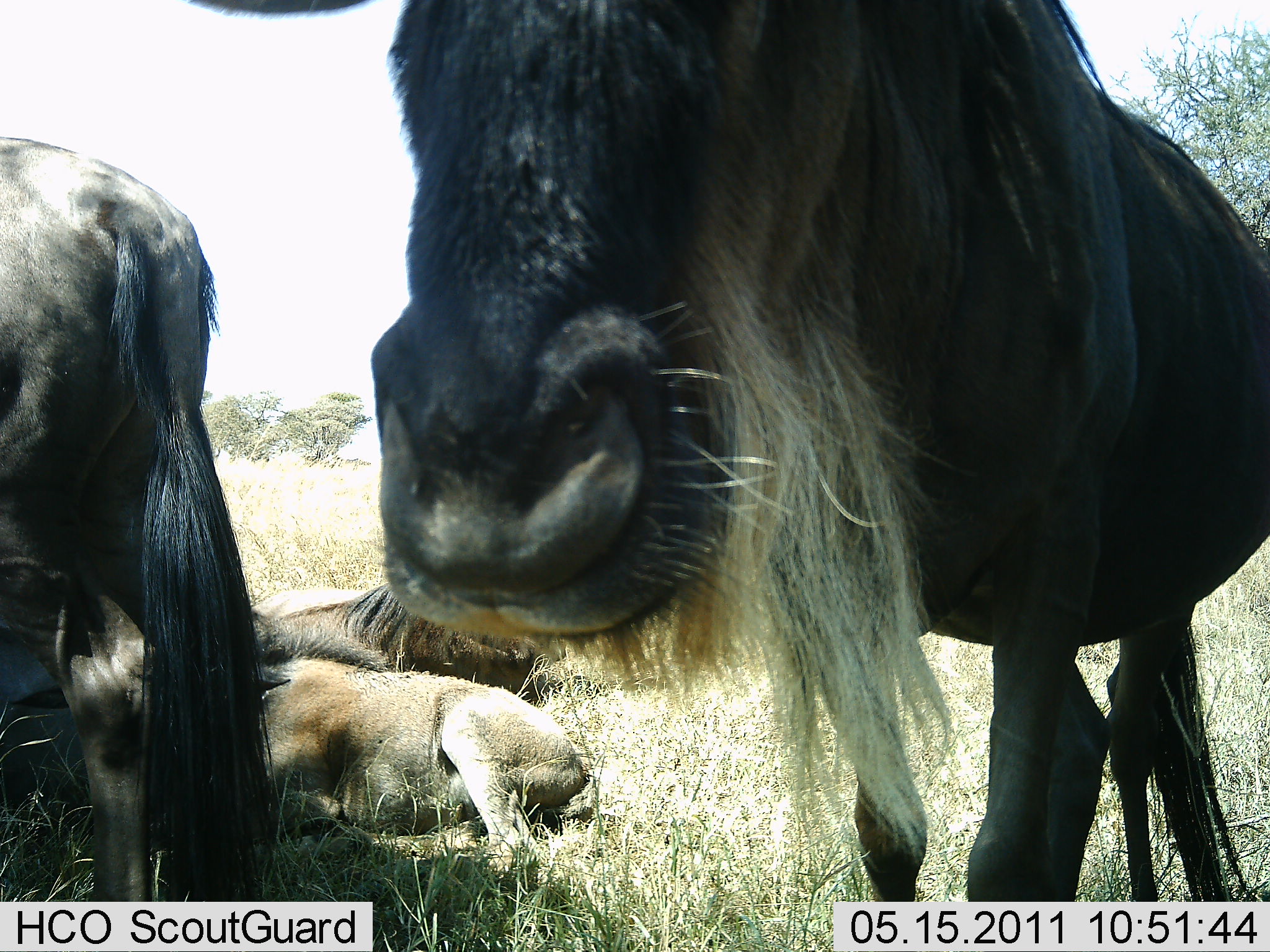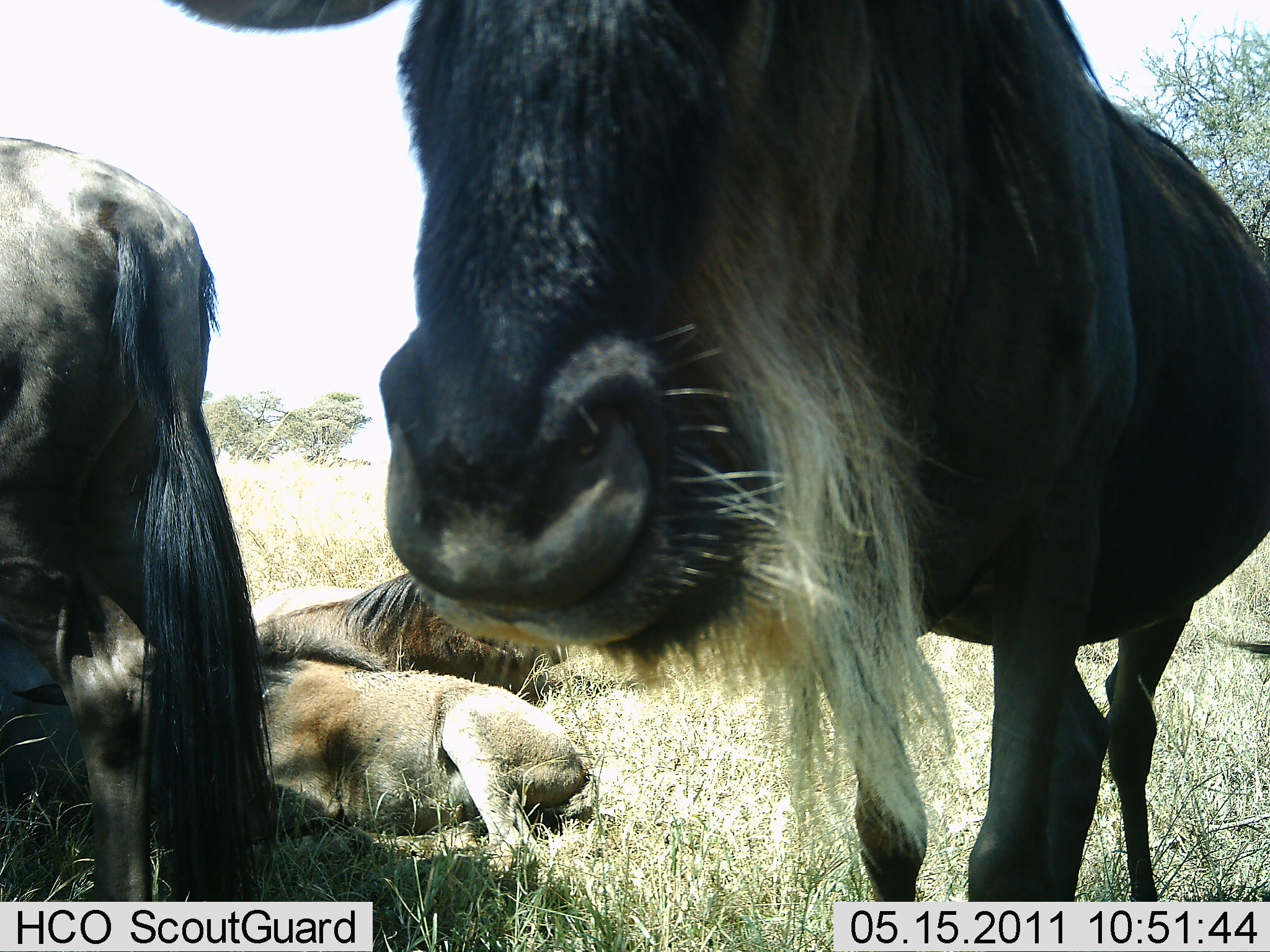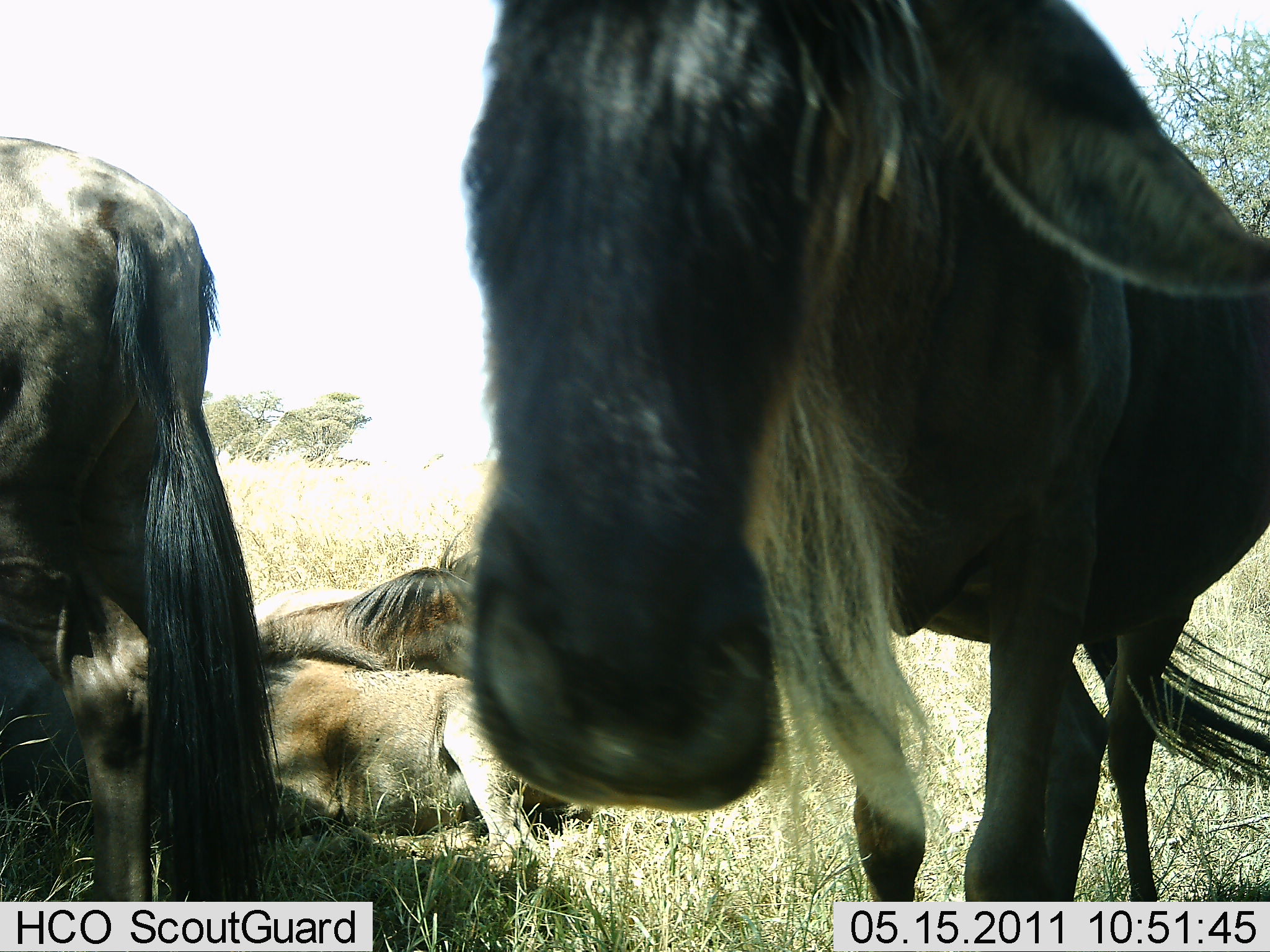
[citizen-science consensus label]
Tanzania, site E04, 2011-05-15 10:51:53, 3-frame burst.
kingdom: Animalia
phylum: Chordata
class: Mammalia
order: Artiodactyla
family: Bovidae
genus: Connochaetes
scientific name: Connochaetes taurinus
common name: blue wildebeest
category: wildebeest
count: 4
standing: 50%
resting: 83%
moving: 8%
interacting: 25%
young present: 0%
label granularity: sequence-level